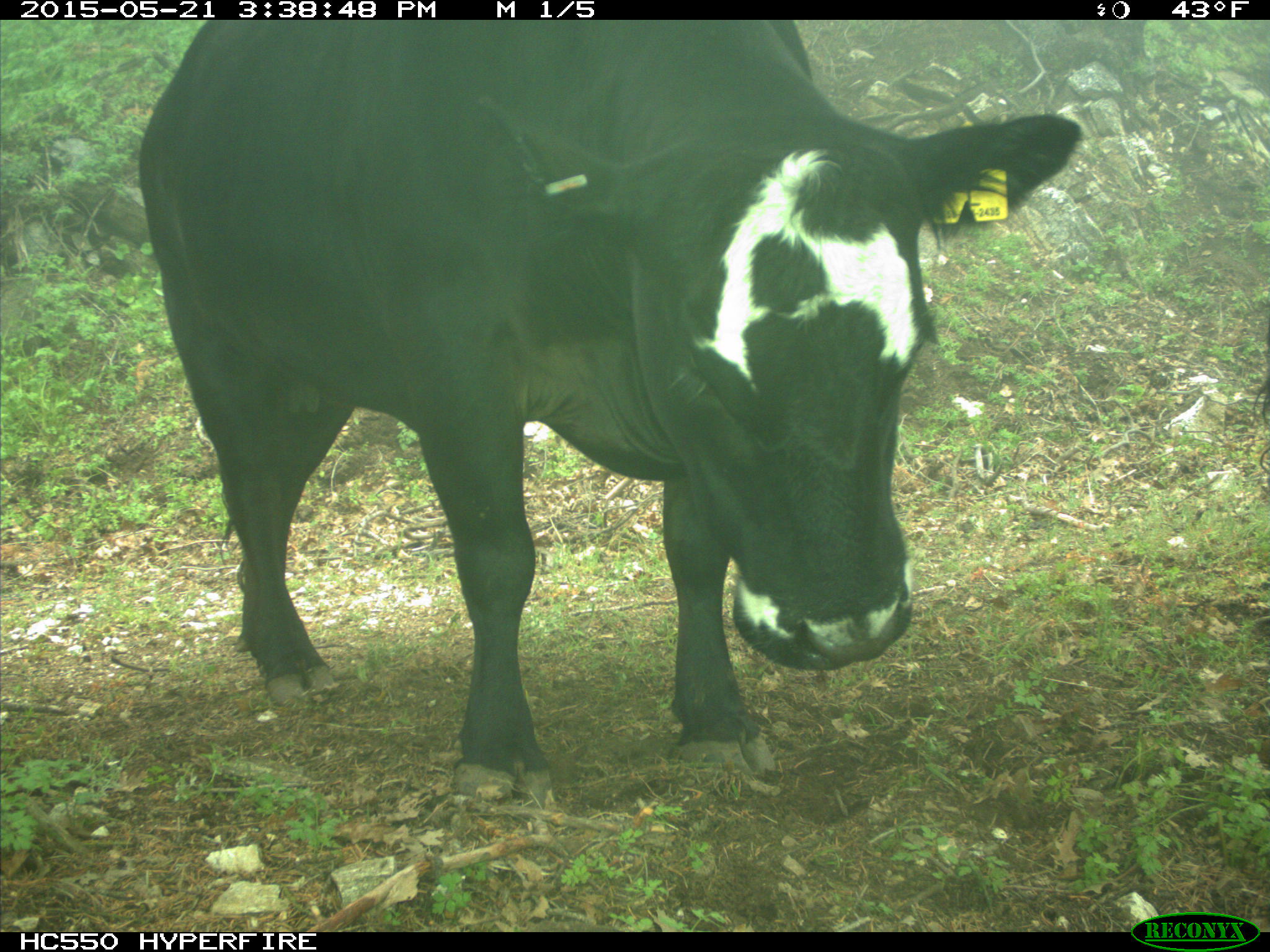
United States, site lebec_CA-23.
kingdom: Animalia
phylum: Chordata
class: Mammalia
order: Artiodactyla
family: Bovidae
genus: Bos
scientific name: Bos taurus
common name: domestic cow